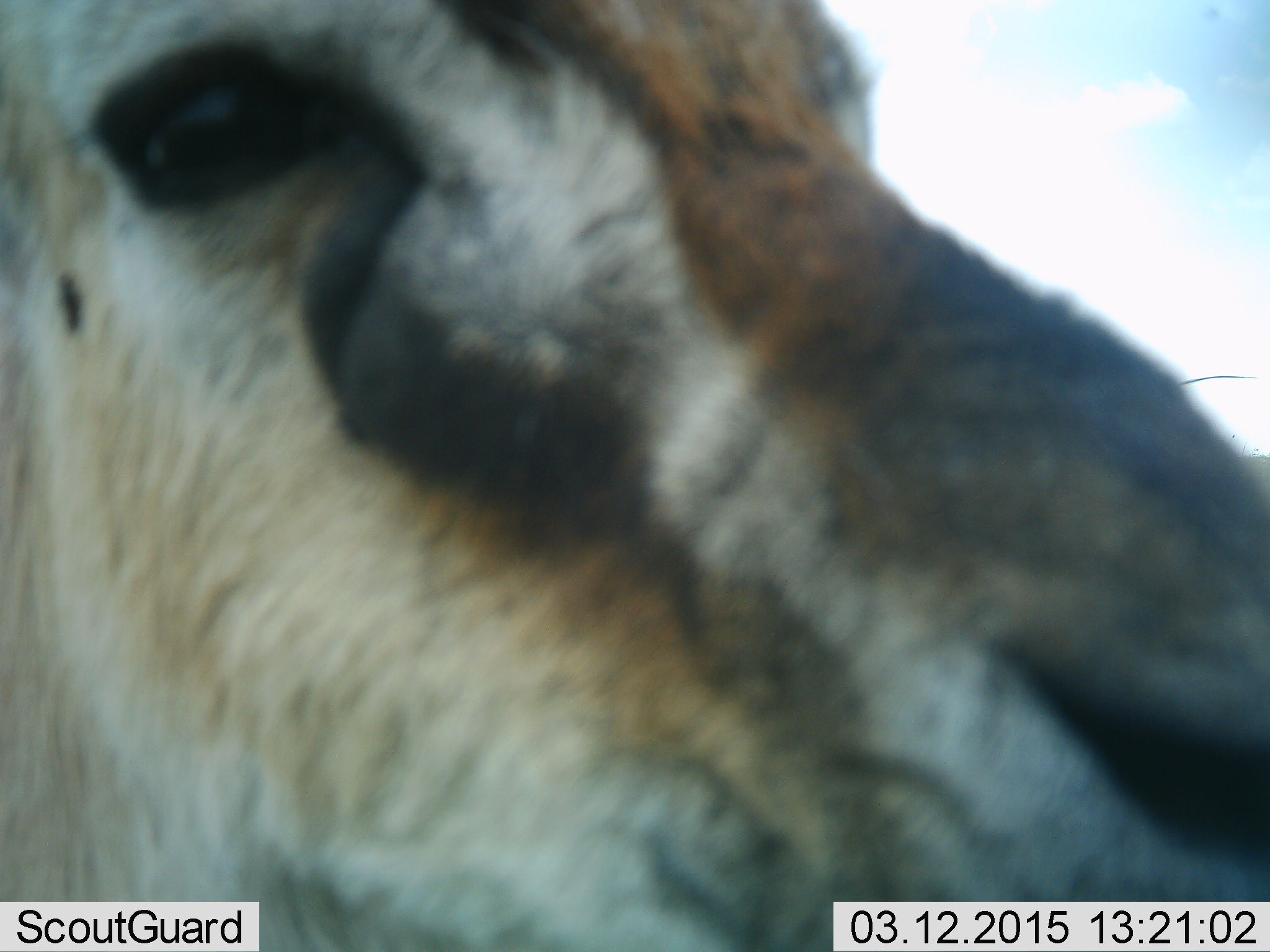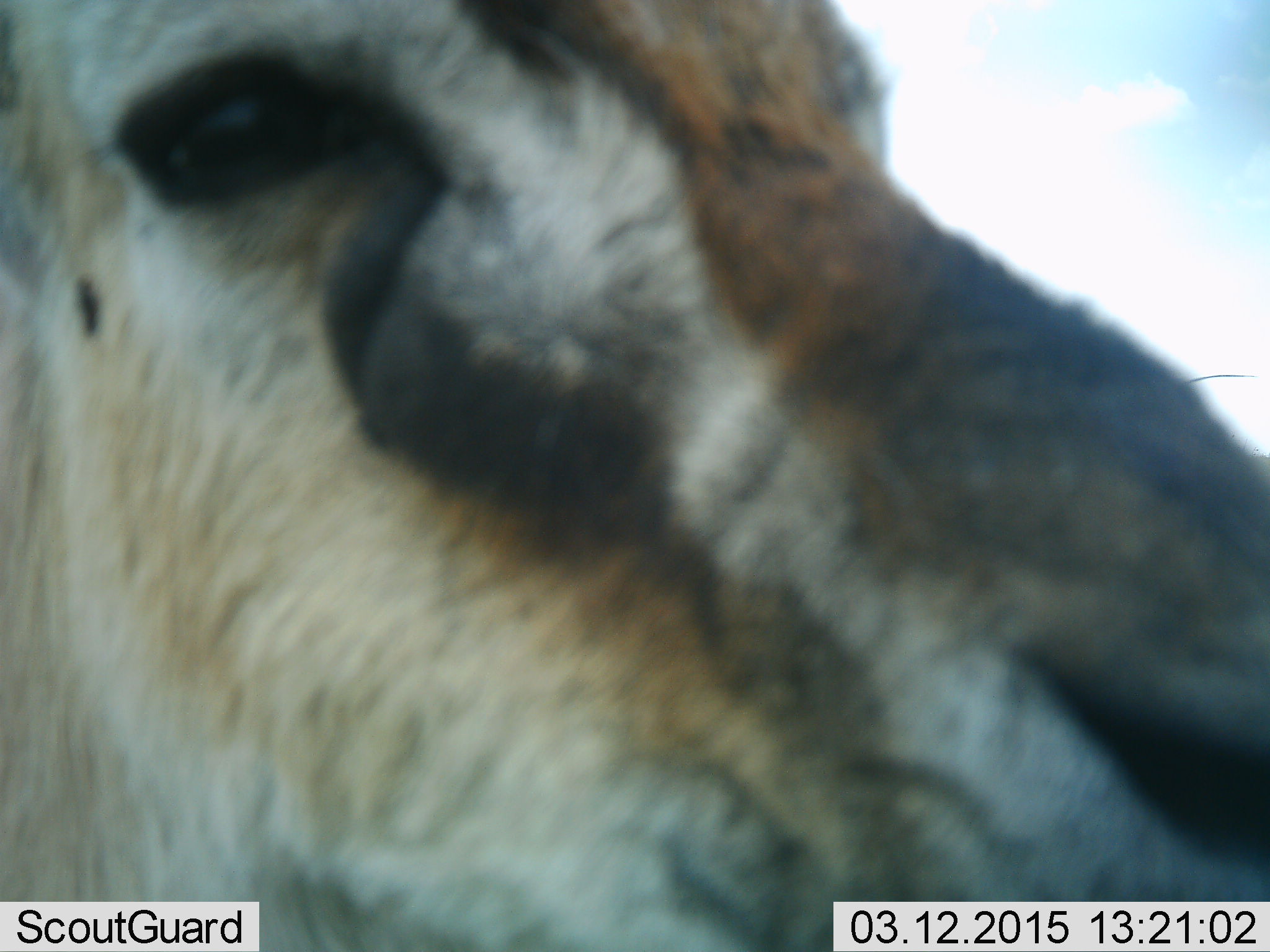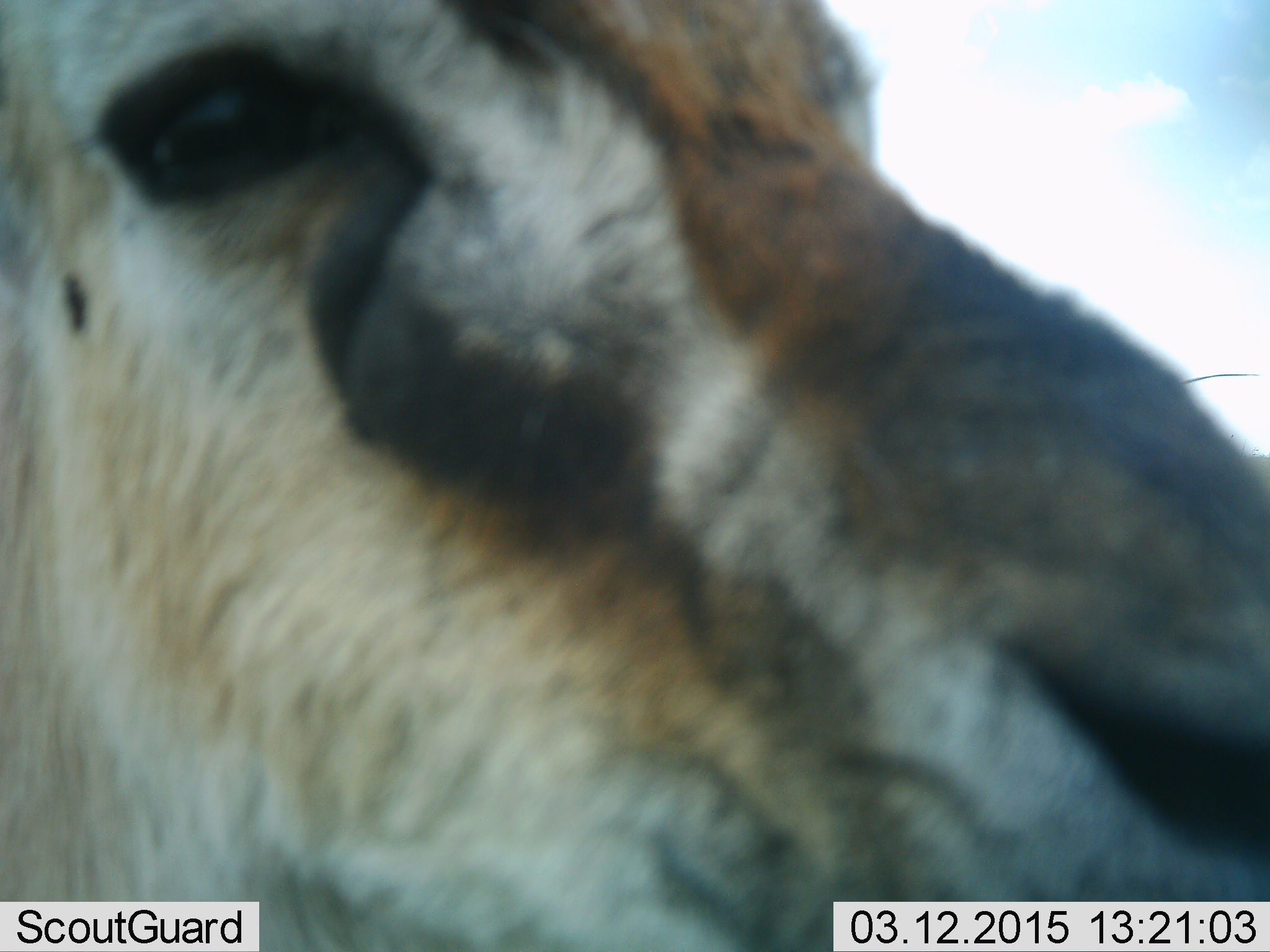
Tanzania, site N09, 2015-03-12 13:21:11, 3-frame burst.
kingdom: Animalia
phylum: Chordata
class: Mammalia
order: Artiodactyla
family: Bovidae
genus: Eudorcas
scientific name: Eudorcas thomsonii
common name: thomson's gazelle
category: gazellethomsons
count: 1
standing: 100%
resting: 0%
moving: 0%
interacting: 0%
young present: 0%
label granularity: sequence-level